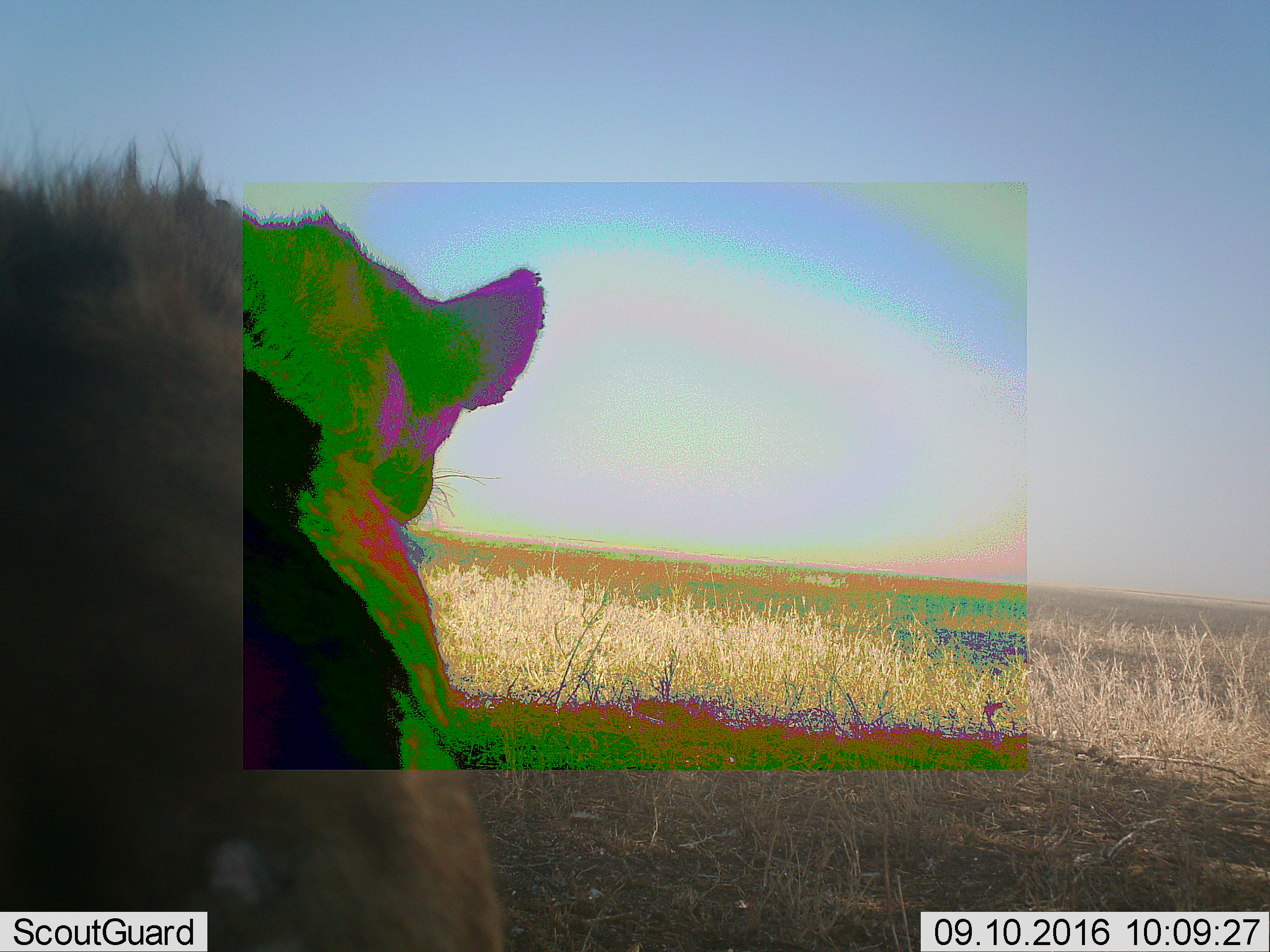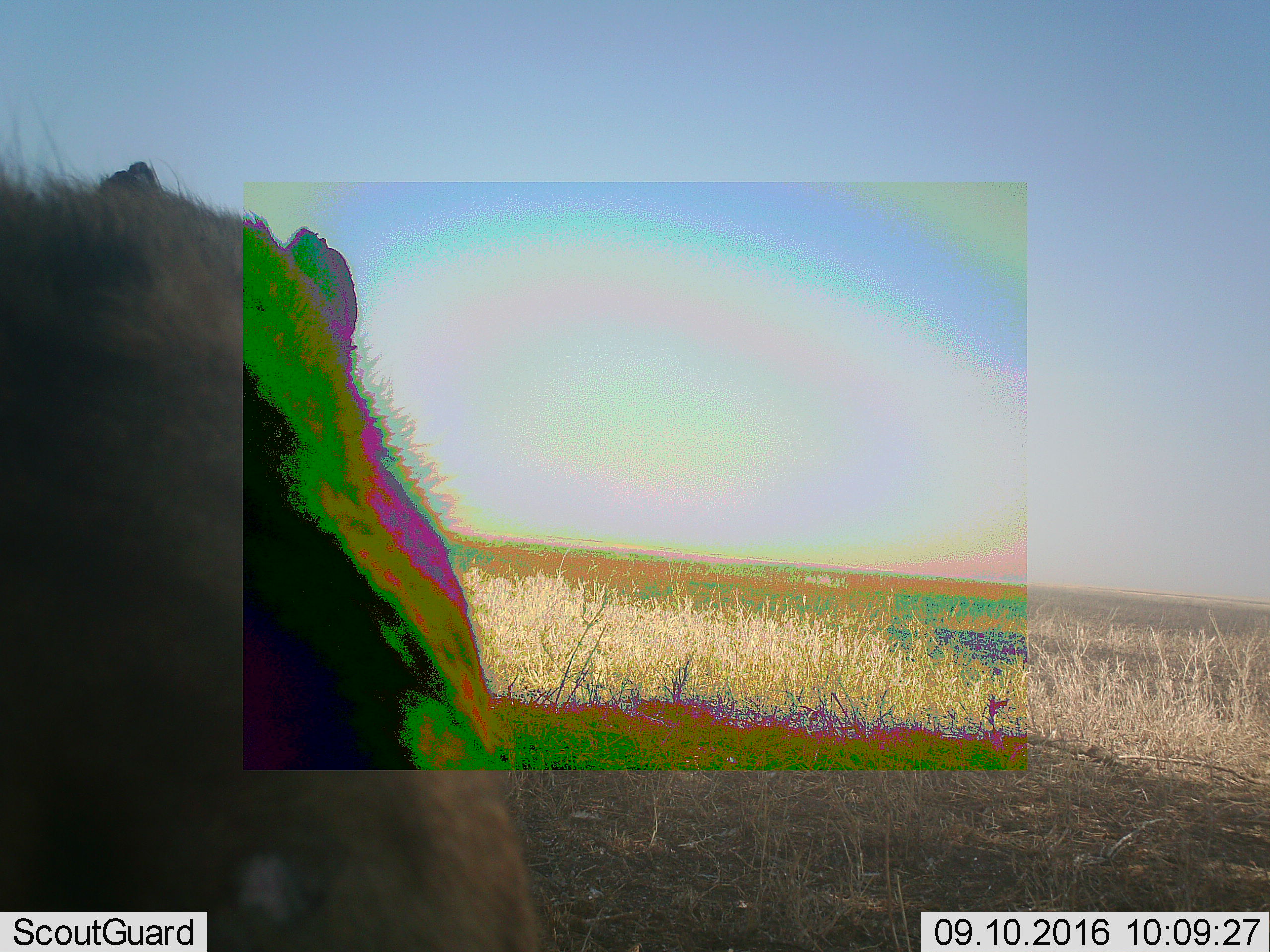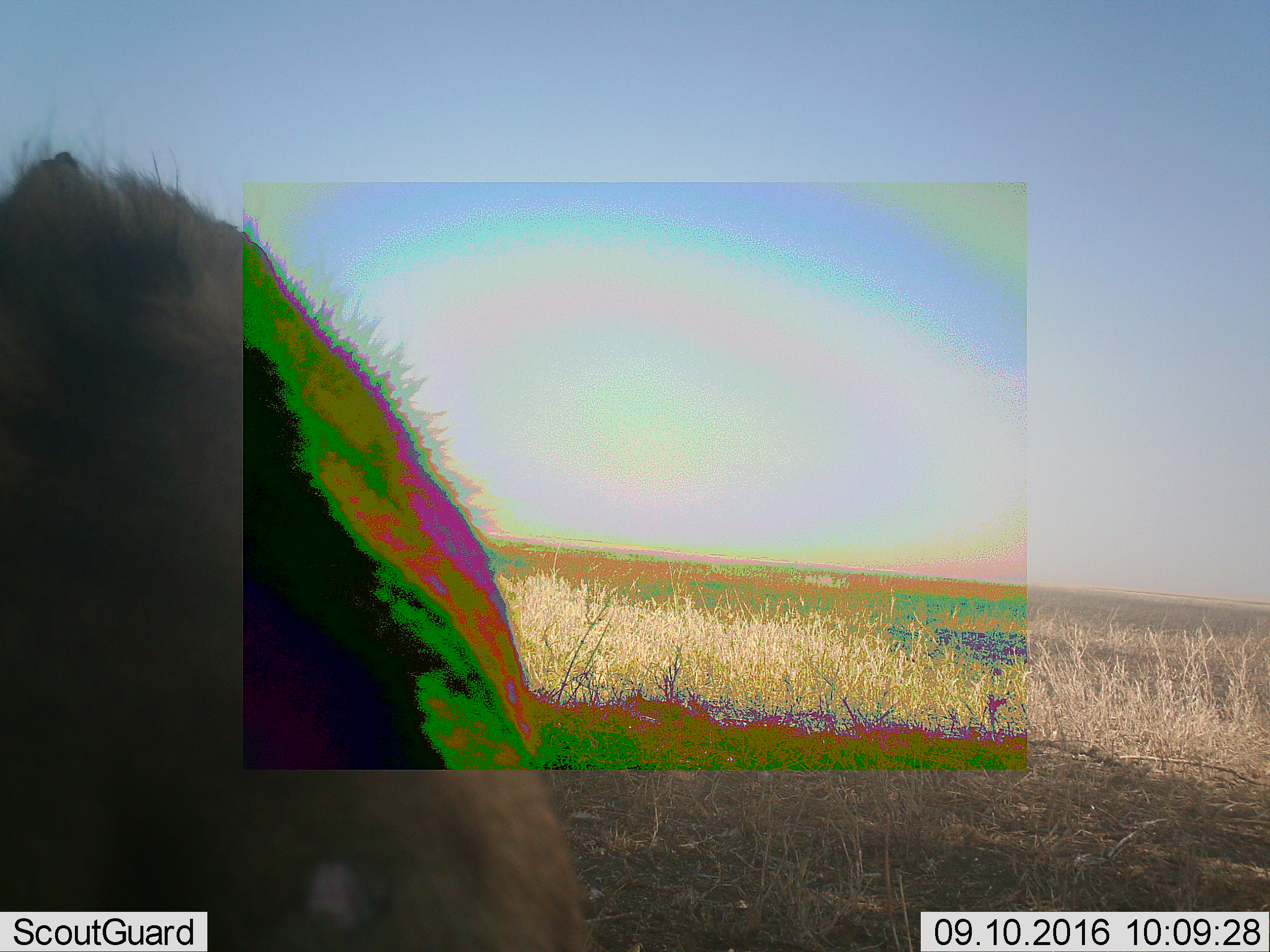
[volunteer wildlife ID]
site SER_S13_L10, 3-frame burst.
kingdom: Animalia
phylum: Chordata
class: Mammalia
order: Carnivora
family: Felidae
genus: Panthera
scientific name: Panthera leo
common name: lion female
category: lionfemale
Lionfemale (lion female) (Panthera leo), count 1. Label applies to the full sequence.